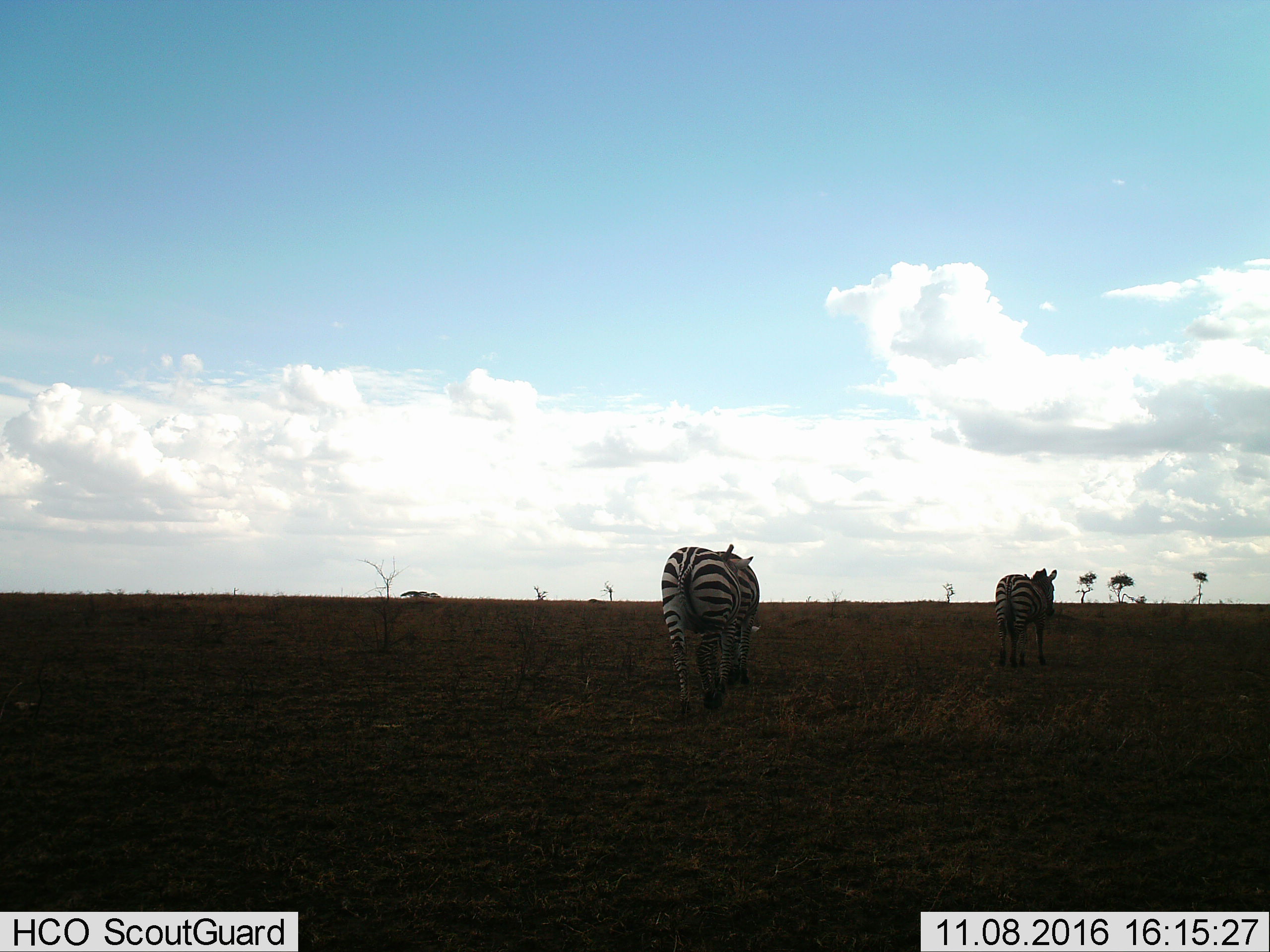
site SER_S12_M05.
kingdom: Animalia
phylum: Chordata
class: Mammalia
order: Perissodactyla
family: Equidae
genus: Equus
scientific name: Equus quagga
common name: plains zebra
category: zebraplains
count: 2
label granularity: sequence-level